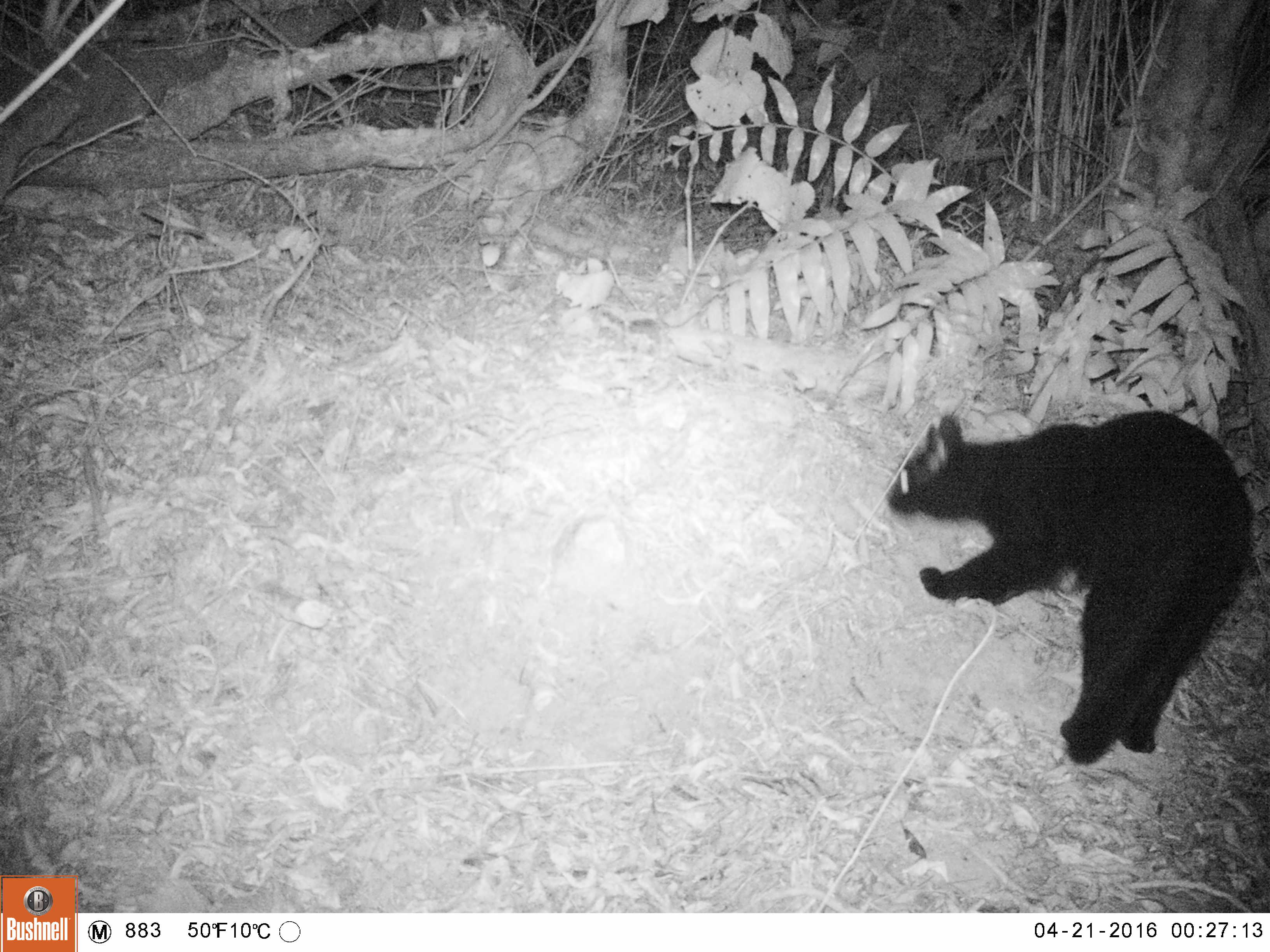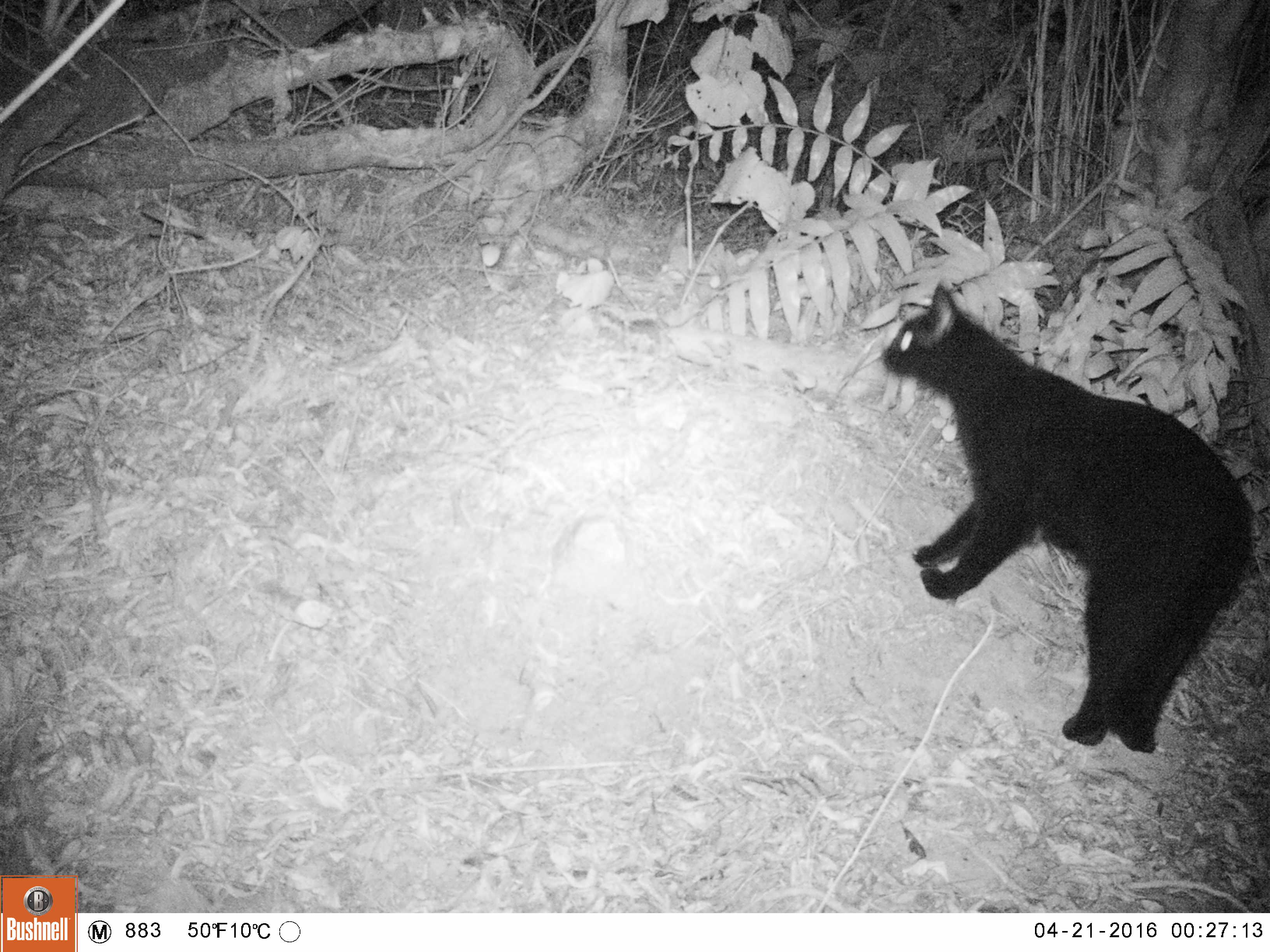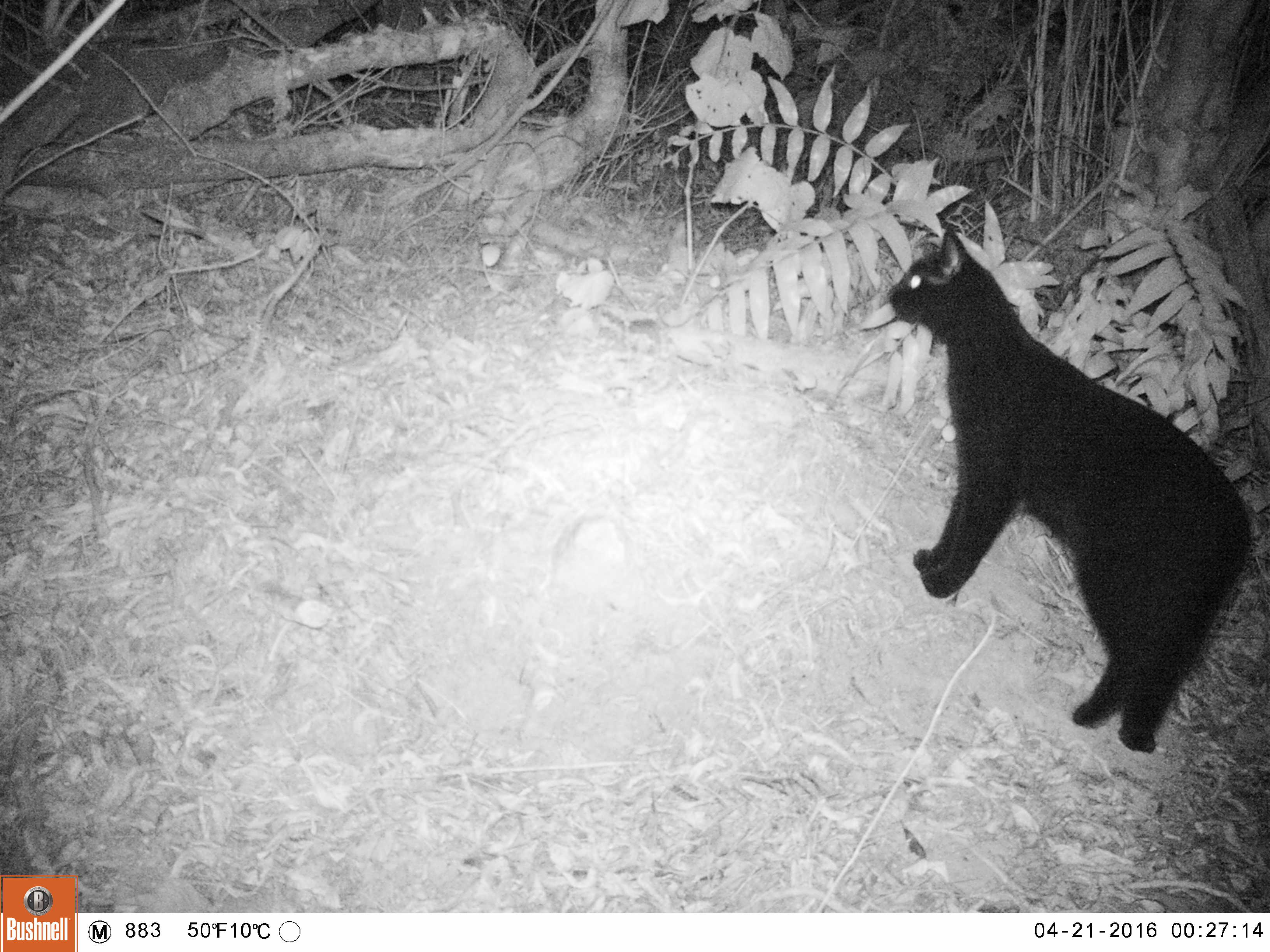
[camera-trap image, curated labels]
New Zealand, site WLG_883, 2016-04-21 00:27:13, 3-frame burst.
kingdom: Animalia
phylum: Chordata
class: Mammalia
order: Carnivora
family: Felidae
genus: Felis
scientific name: Felis catus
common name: domestic cat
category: cat